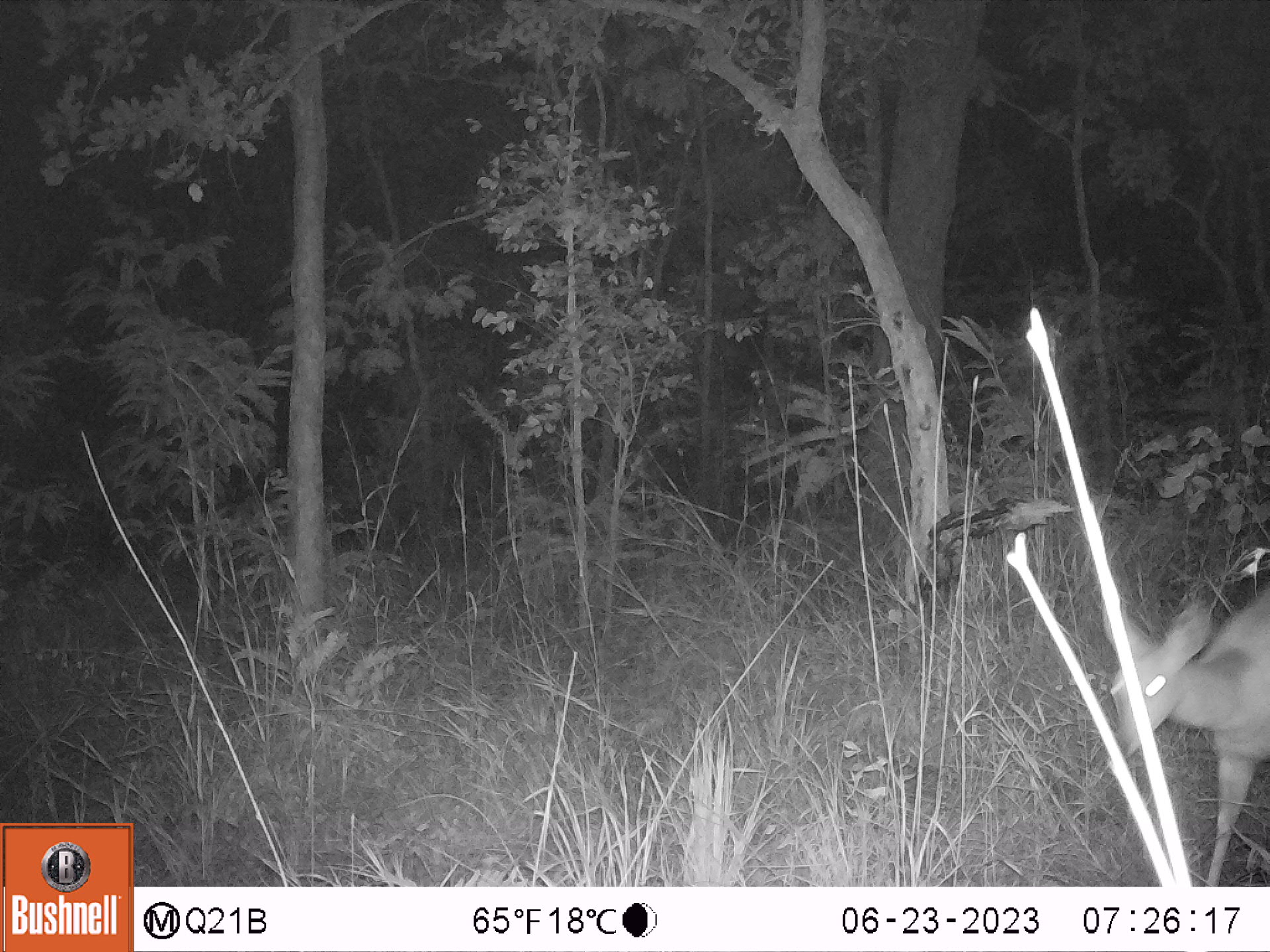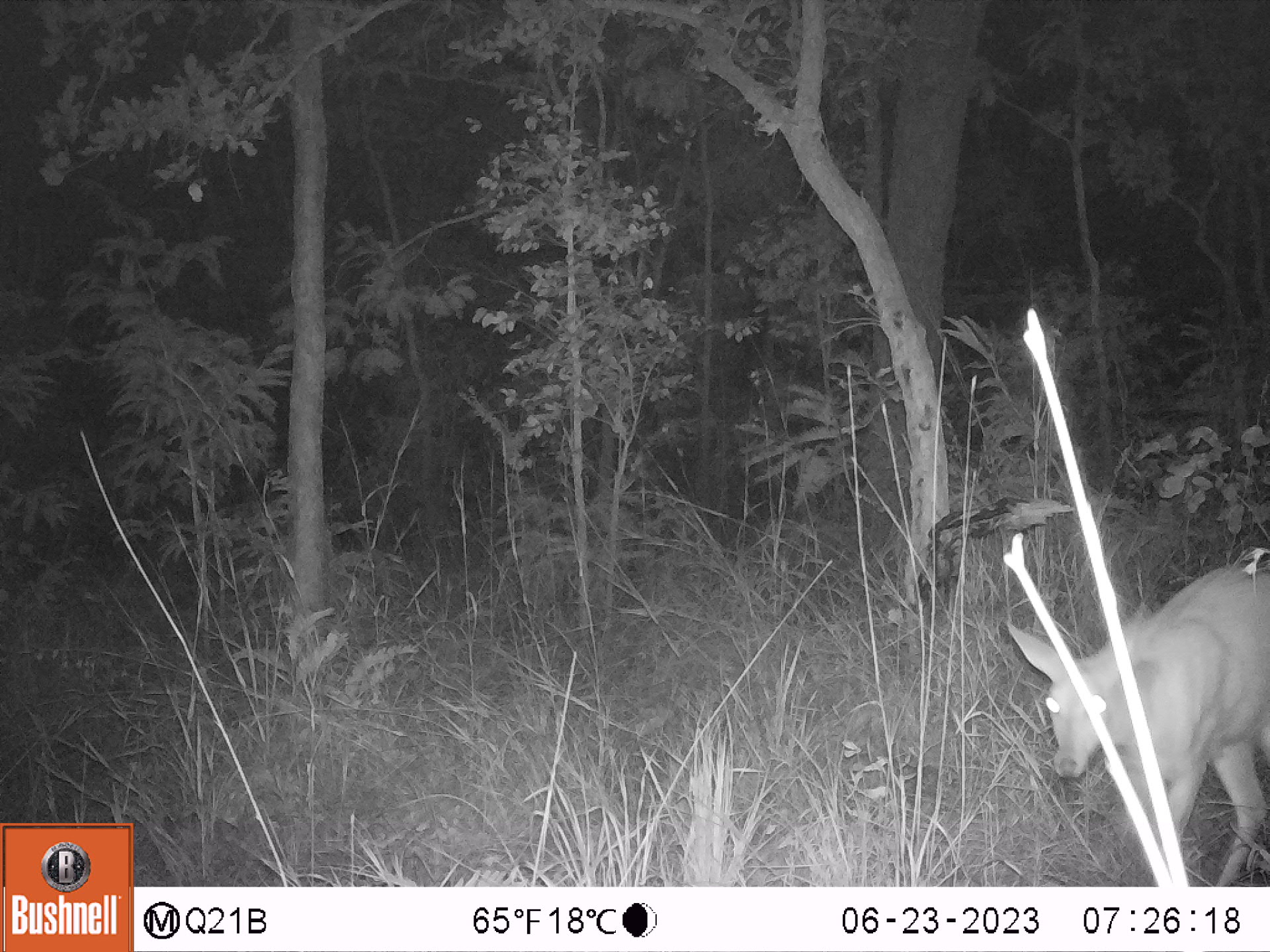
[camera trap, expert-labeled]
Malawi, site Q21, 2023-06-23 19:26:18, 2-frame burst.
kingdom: Animalia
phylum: Chordata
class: Mammalia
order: Artiodactyla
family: Bovidae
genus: Redunca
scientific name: Redunca arundinum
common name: southern reedbuck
Southern reedbuck (Redunca arundinum), count 1.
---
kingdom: Animalia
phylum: Chordata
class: Mammalia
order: Artiodactyla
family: Bovidae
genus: Tragelaphus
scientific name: Tragelaphus sylvaticus sylvaticus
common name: cape bushbuck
Cape bushbuck (Tragelaphus sylvaticus sylvaticus), count 1.